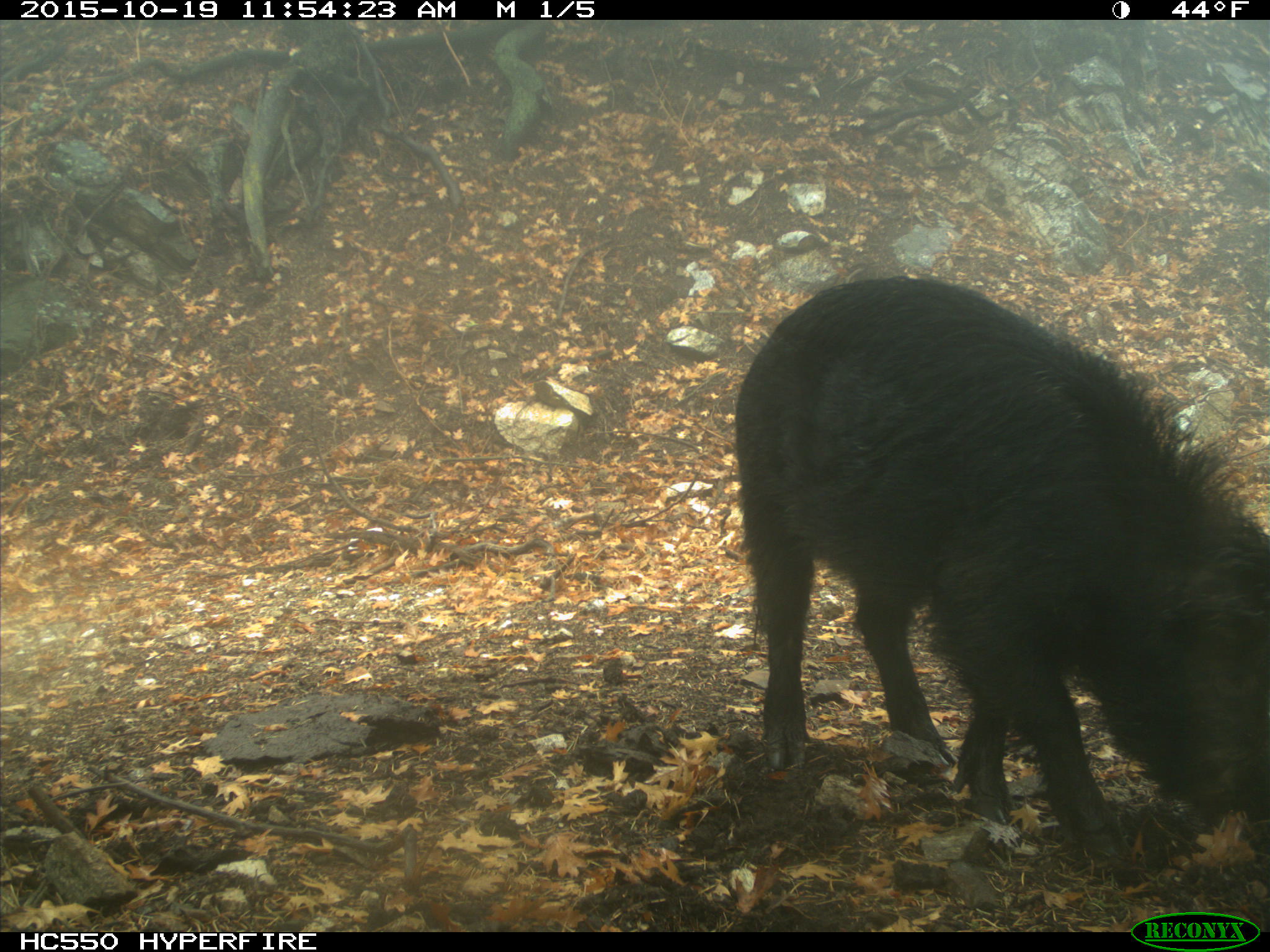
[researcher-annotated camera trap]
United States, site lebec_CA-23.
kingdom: Animalia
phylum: Chordata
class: Mammalia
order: Artiodactyla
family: Suidae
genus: Sus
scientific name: Sus scrofa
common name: wild boar